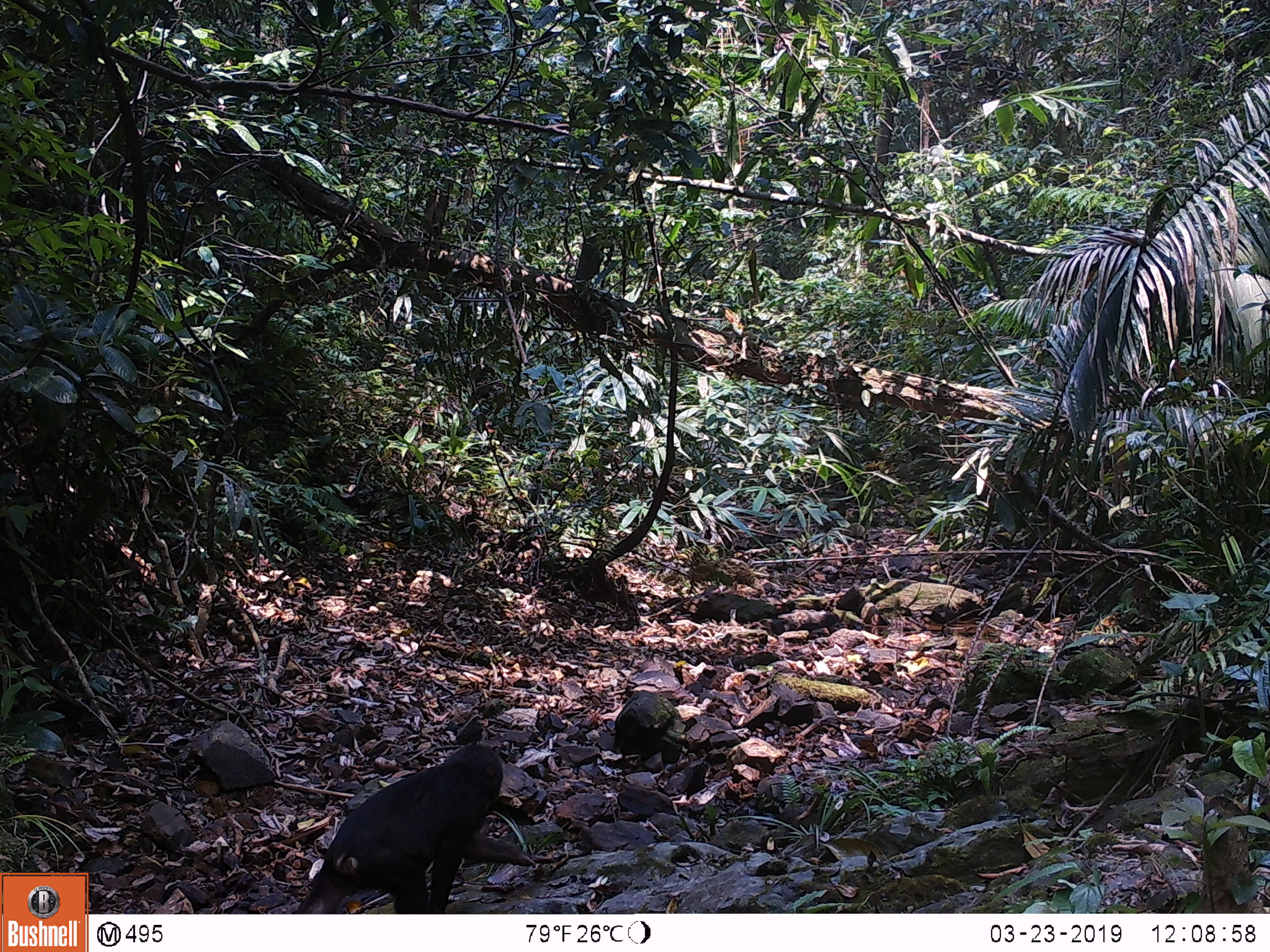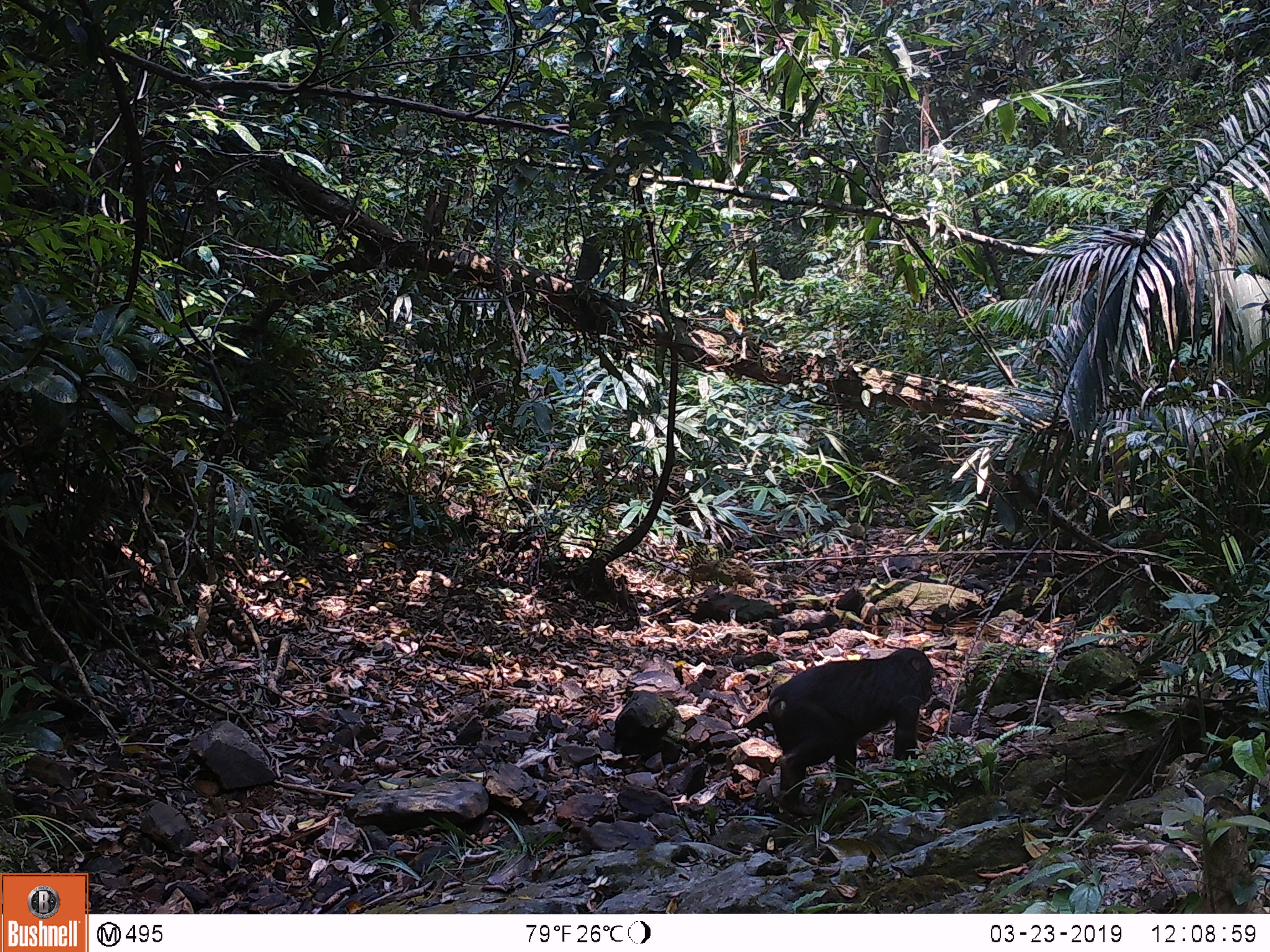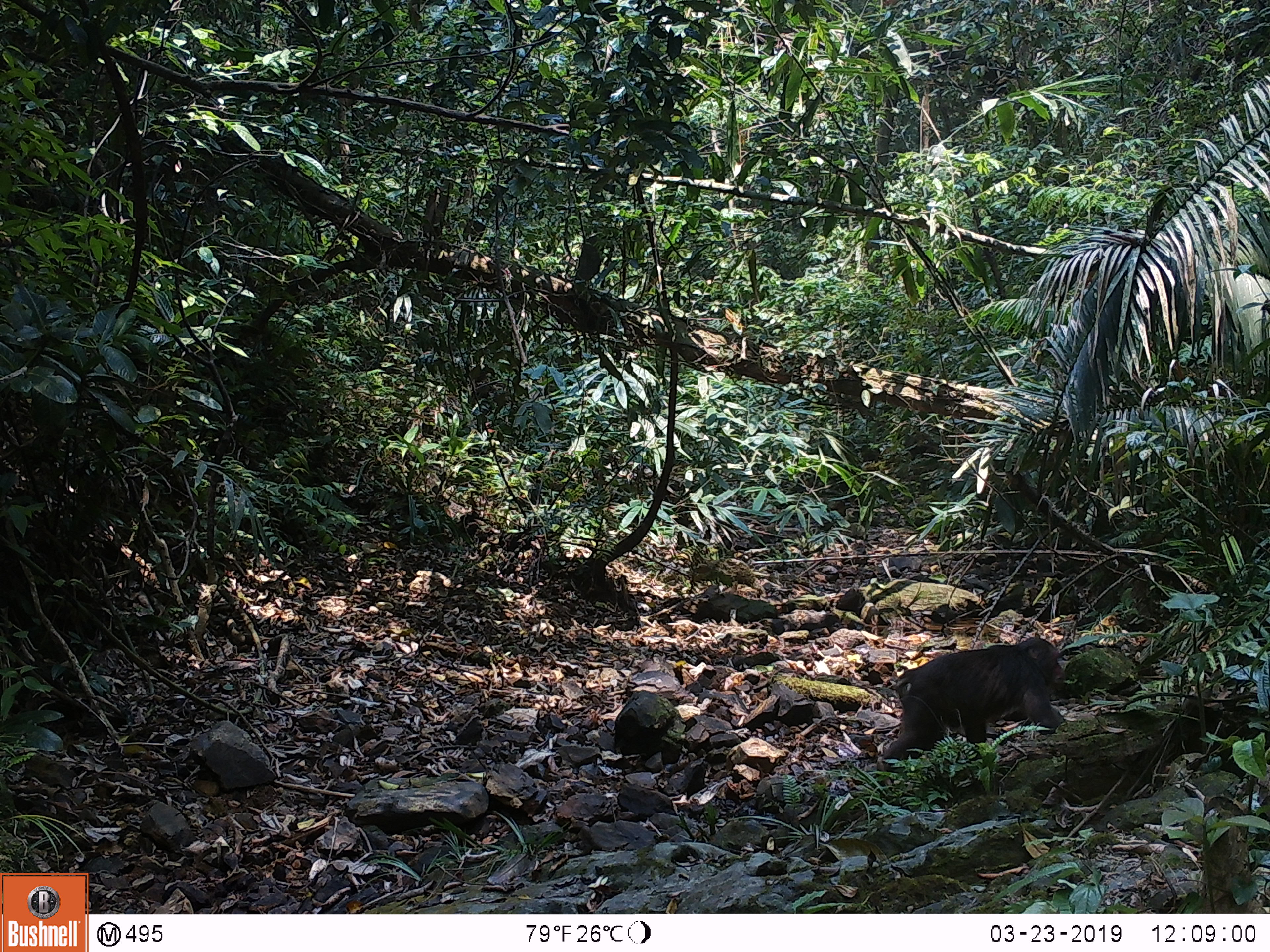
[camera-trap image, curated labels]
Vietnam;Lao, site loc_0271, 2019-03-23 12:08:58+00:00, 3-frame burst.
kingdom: Animalia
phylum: Chordata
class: Mammalia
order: Primates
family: Cercopithecidae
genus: Macaca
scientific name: Macaca arctoides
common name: stump-tailed macaque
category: stump tailed macaque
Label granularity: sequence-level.